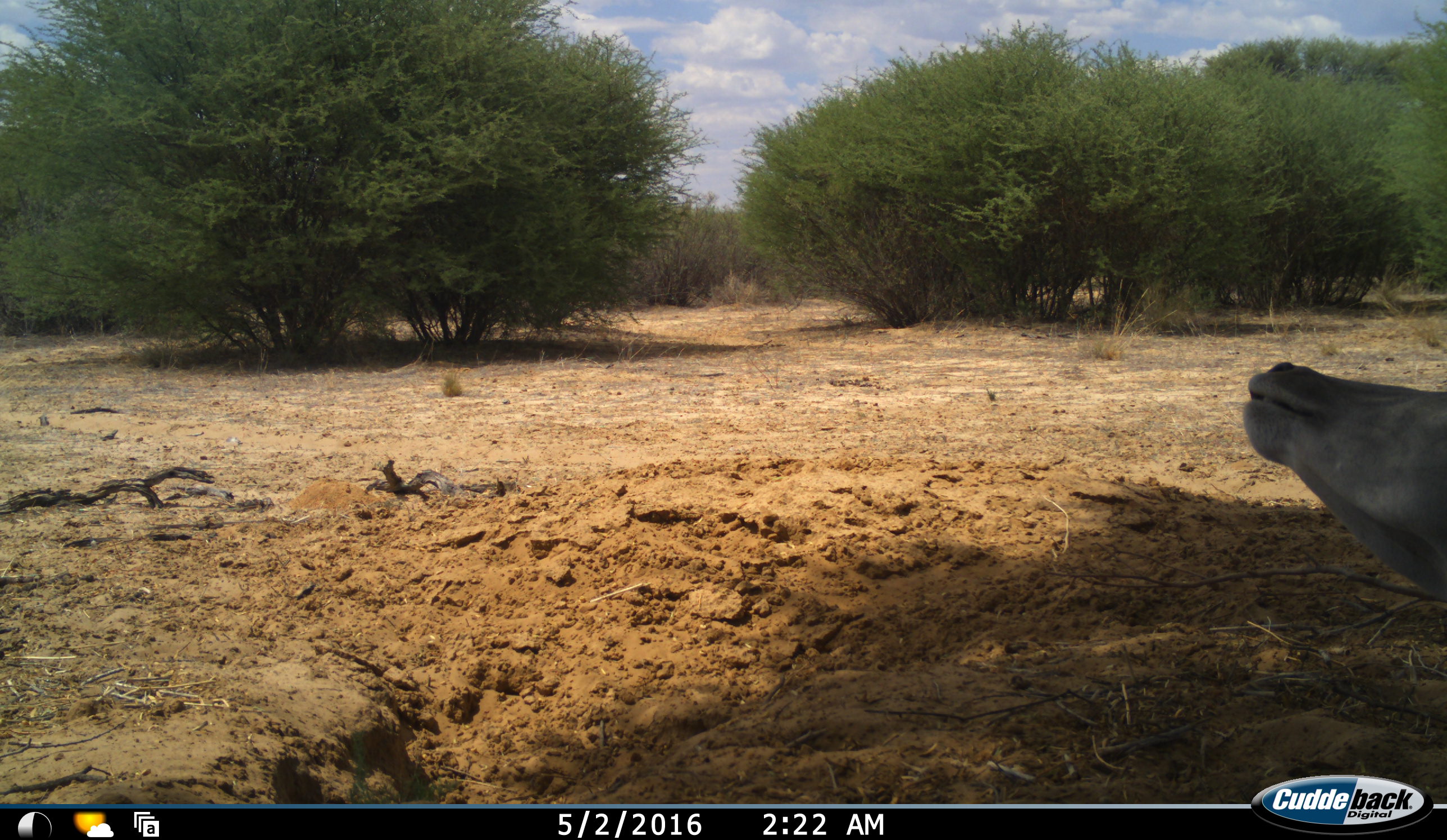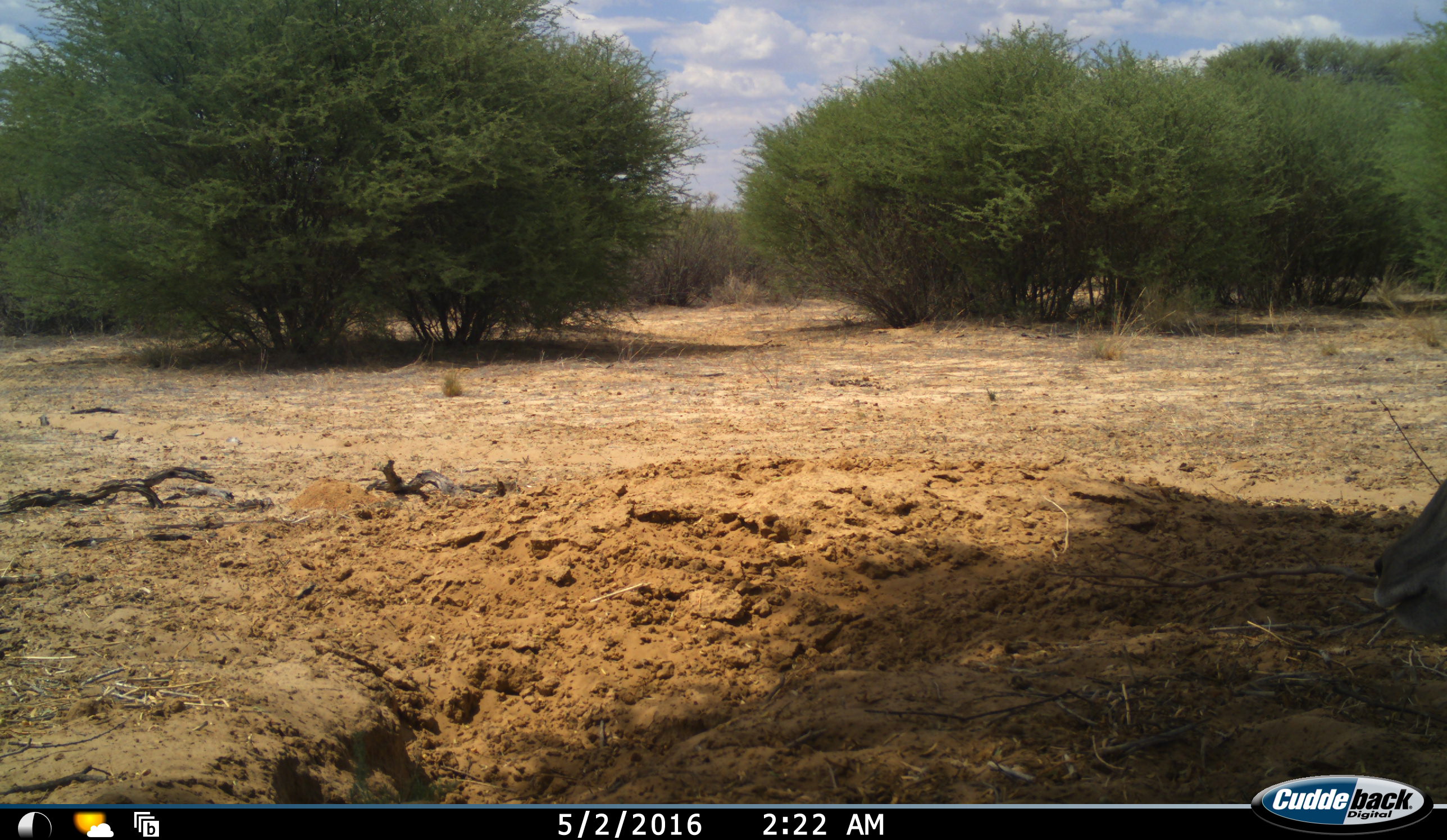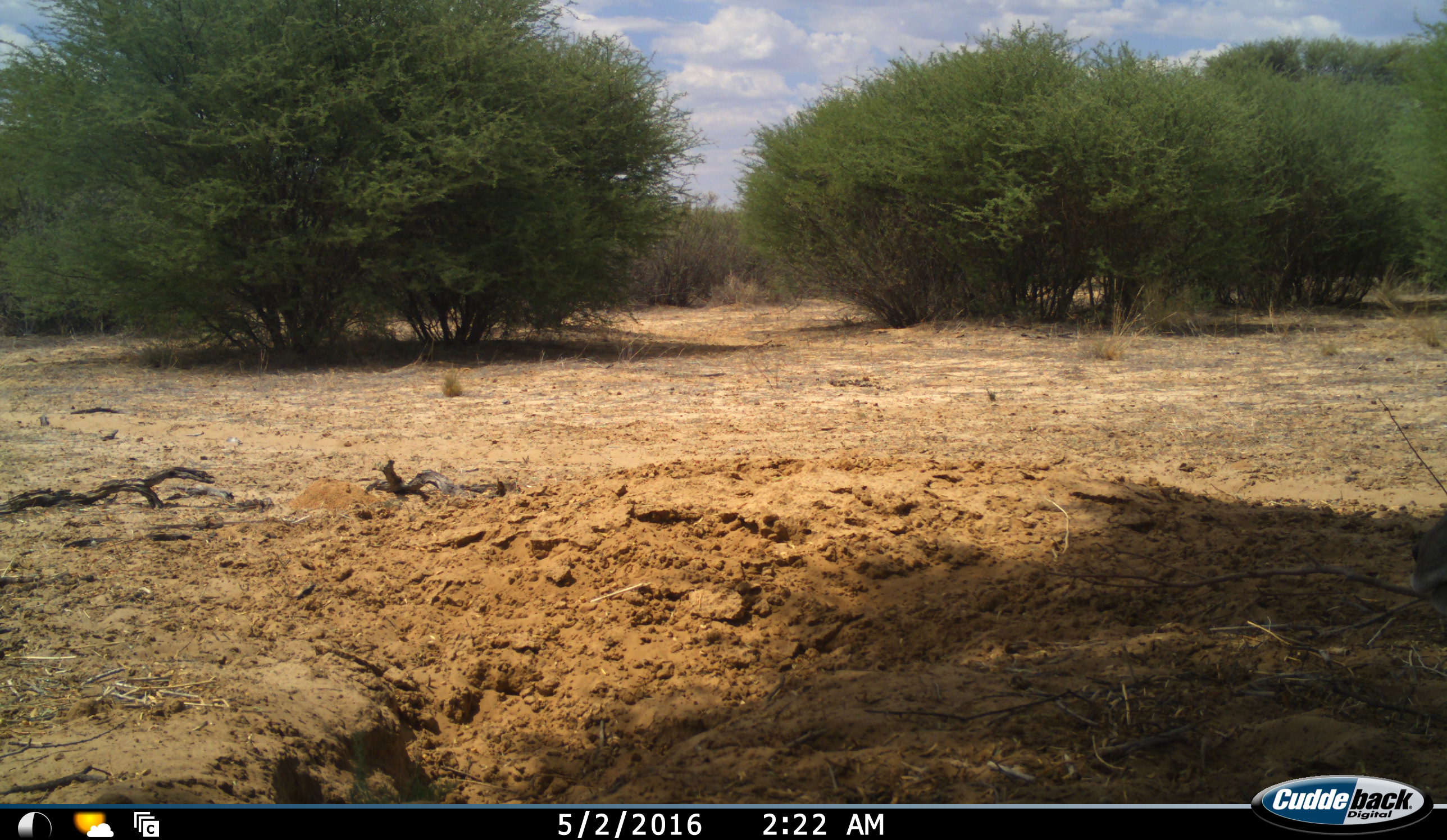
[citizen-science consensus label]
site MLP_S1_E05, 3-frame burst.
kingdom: Animalia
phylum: Chordata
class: Mammalia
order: Artiodactyla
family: Bovidae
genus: Tragelaphus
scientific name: Tragelaphus oryx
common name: eland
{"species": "eland (Tragelaphus oryx)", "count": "1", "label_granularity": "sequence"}